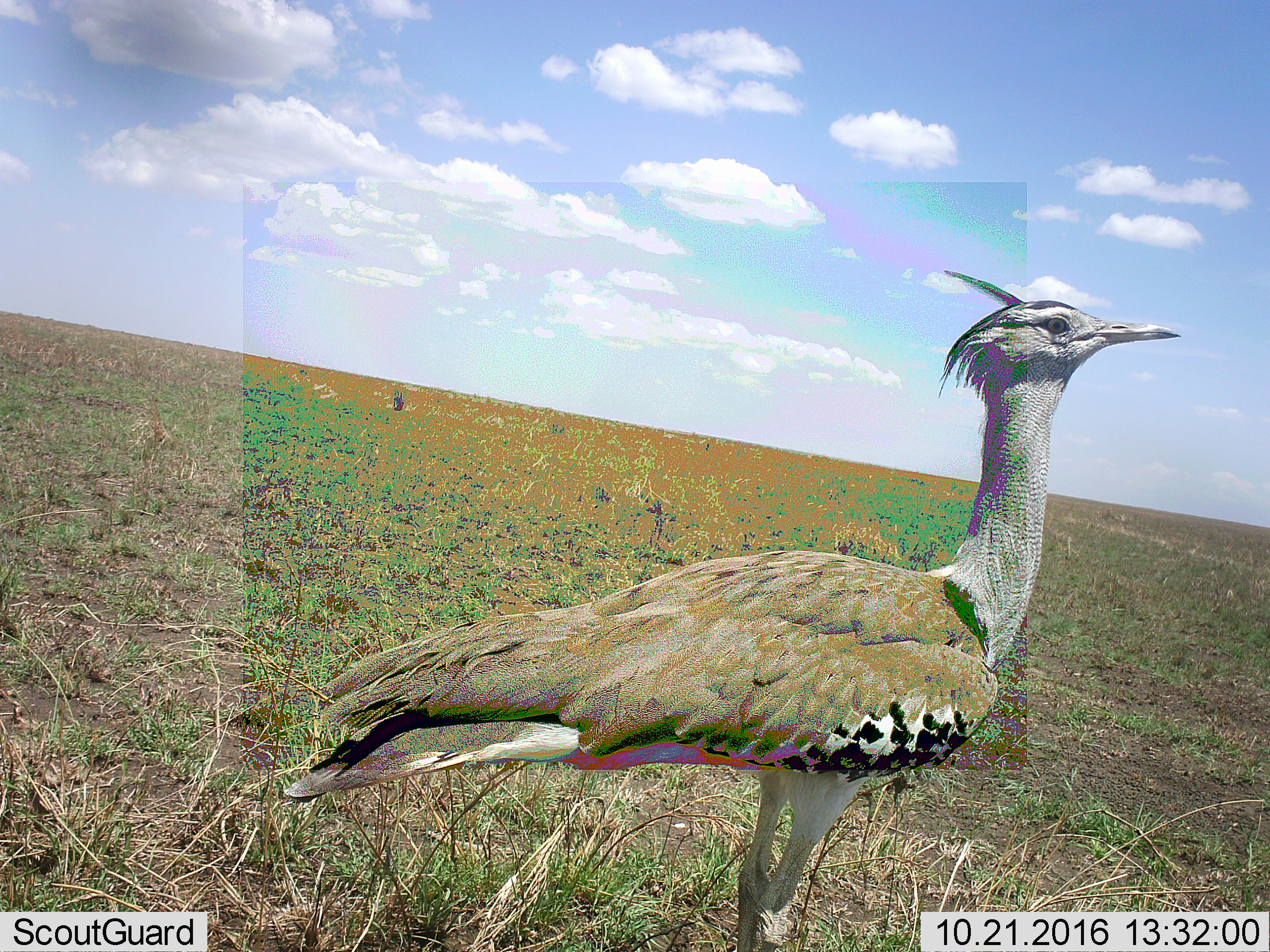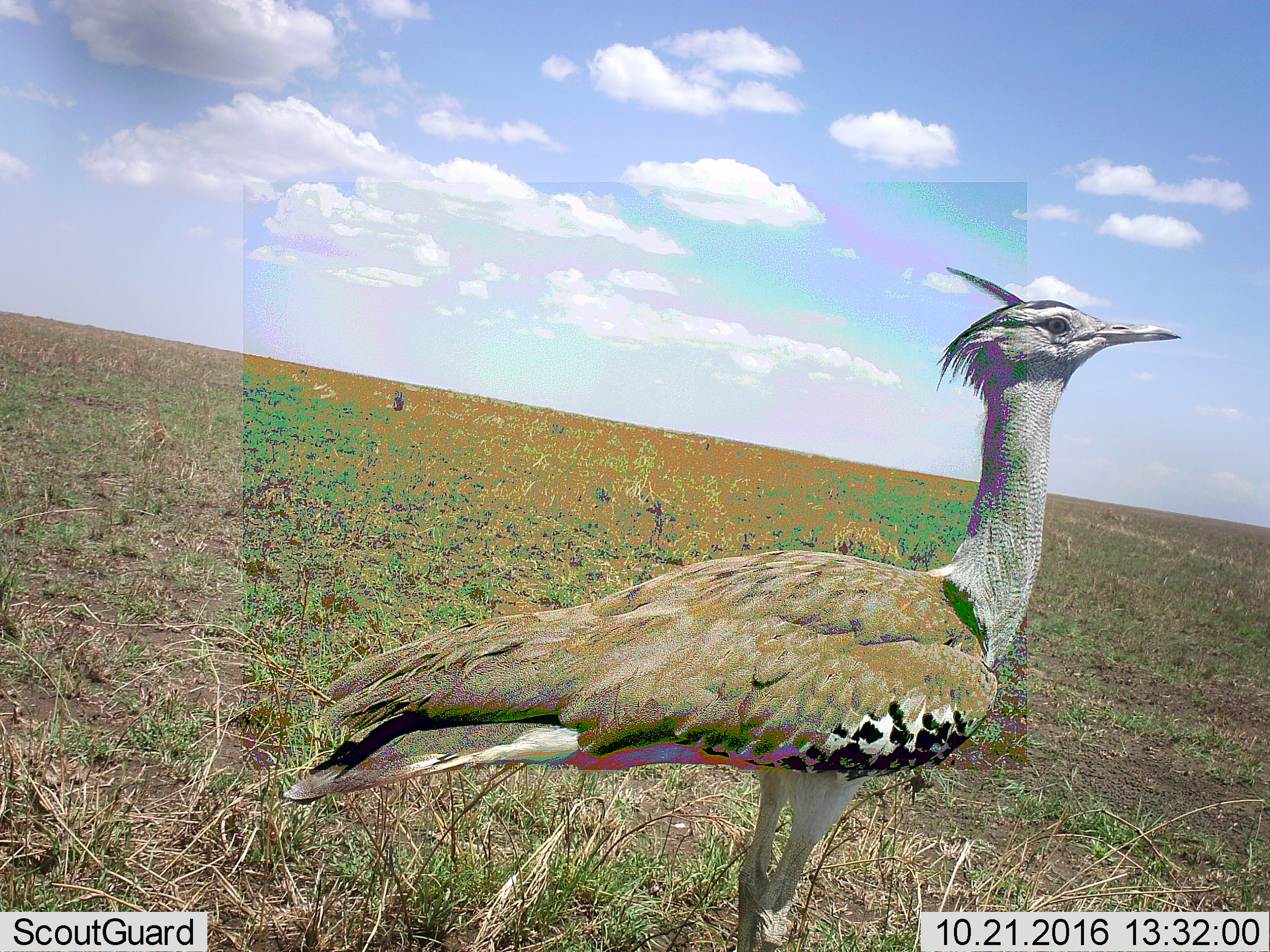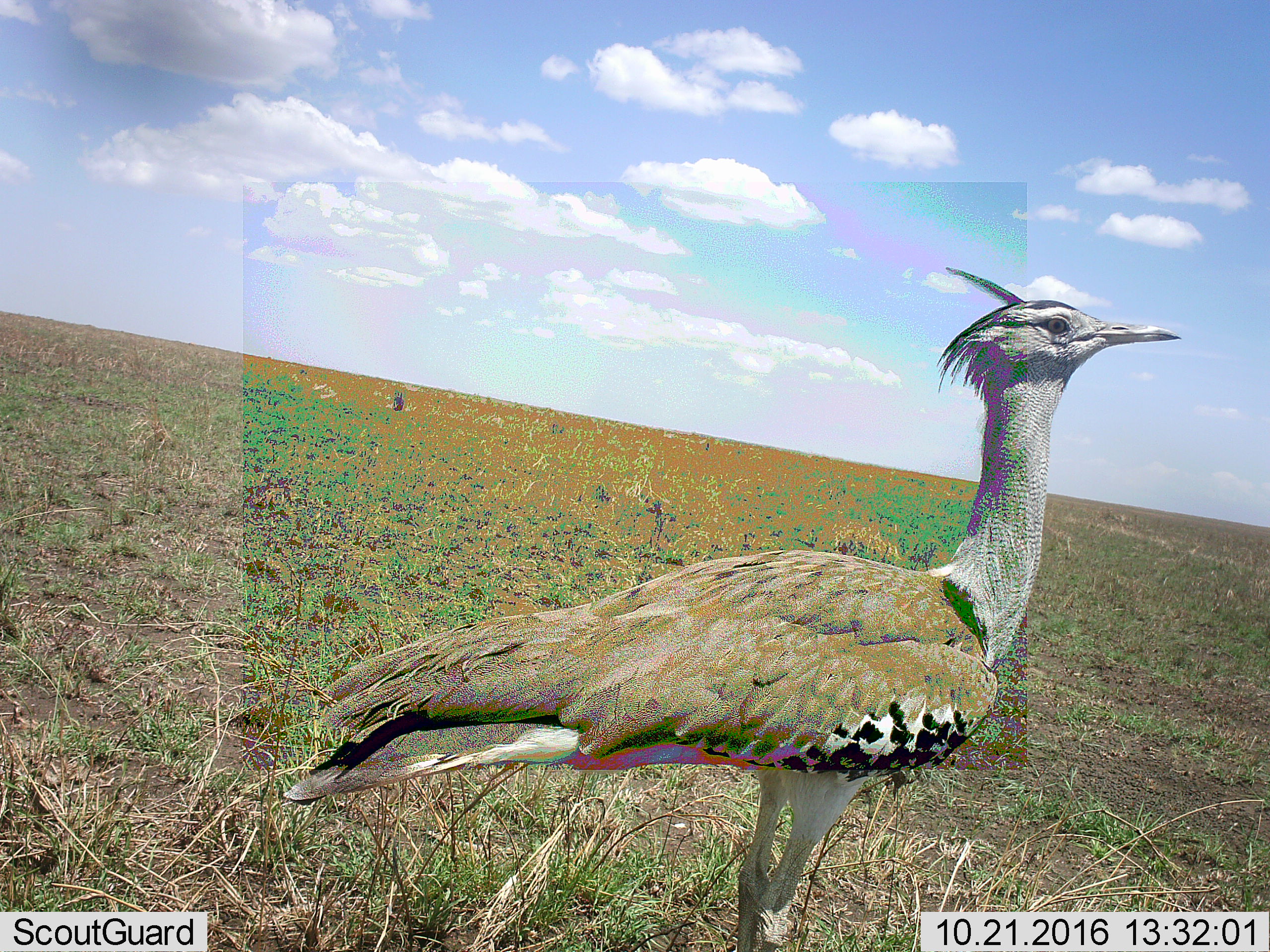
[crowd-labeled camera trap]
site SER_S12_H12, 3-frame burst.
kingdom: Animalia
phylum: Chordata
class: Aves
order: Otidiformes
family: Otididae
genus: Ardeotis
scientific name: Ardeotis kori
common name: kori bustard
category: bustardkori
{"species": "bustardkori (kori bustard) (Ardeotis kori)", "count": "1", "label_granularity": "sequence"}